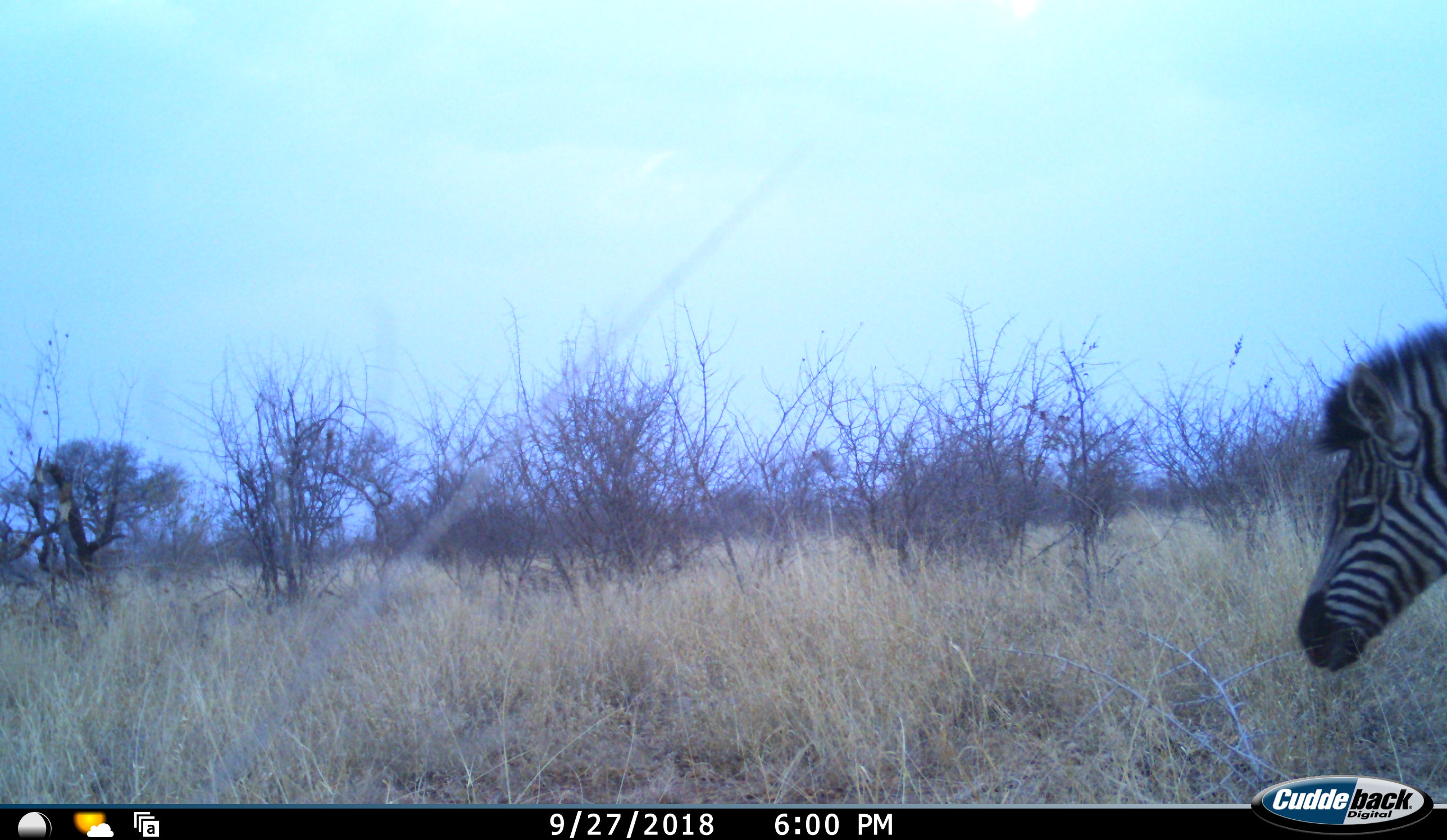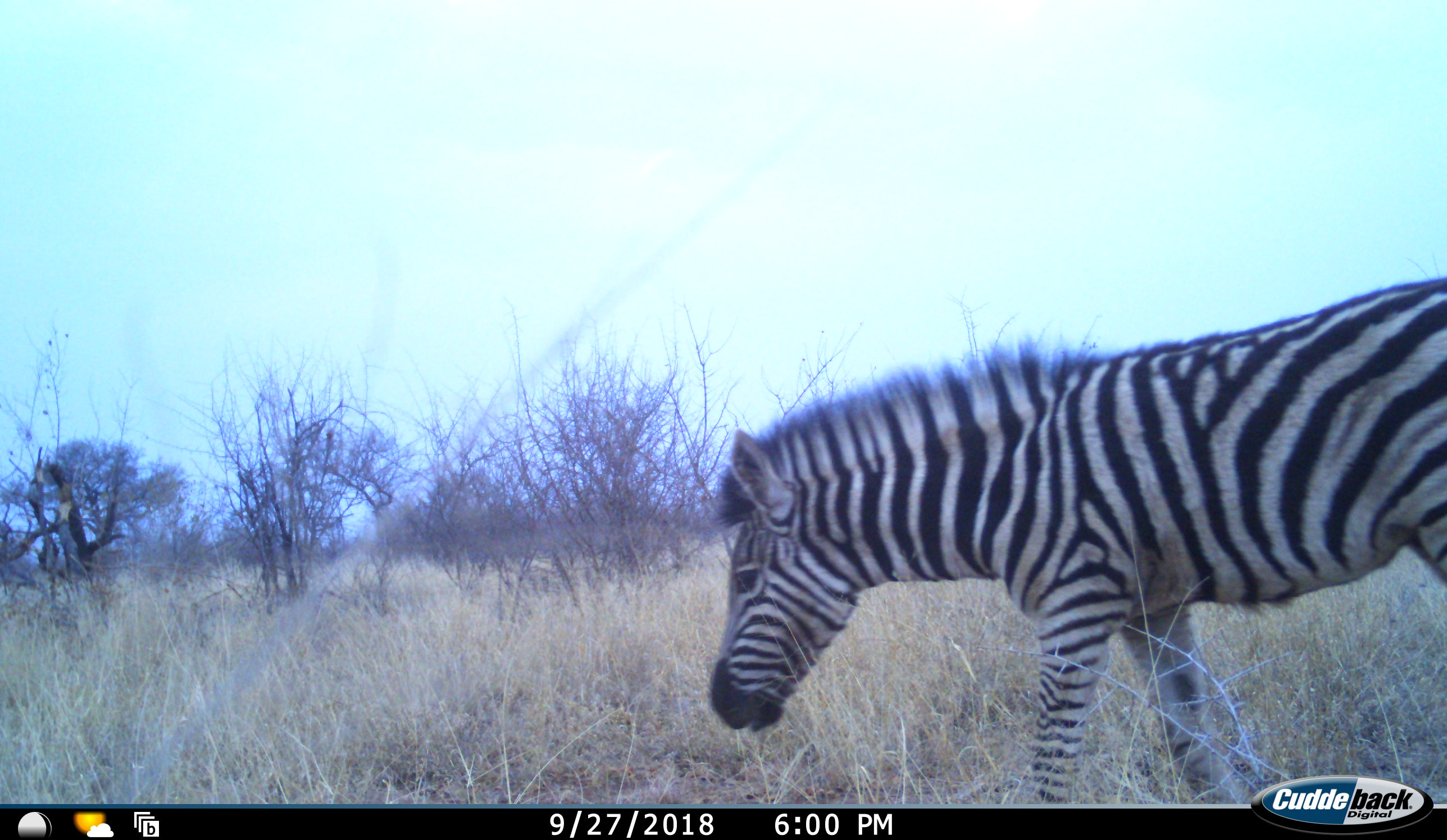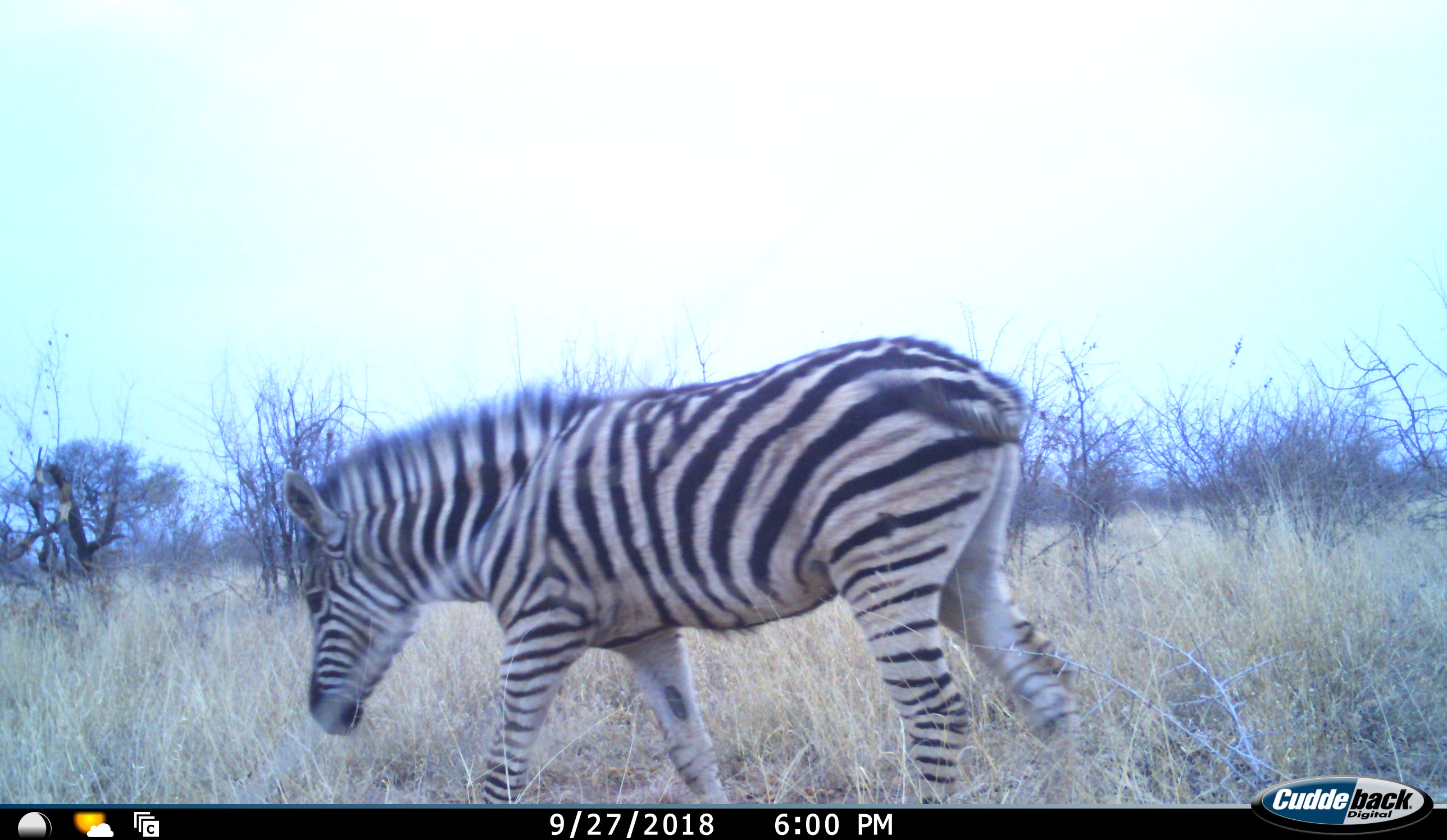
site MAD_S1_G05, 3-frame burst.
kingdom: Animalia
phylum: Chordata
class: Mammalia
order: Perissodactyla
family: Equidae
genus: Equus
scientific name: Equus quagga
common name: plains zebra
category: zebraplains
Zebraplains (plains zebra) (Equus quagga), count 1. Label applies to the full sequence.